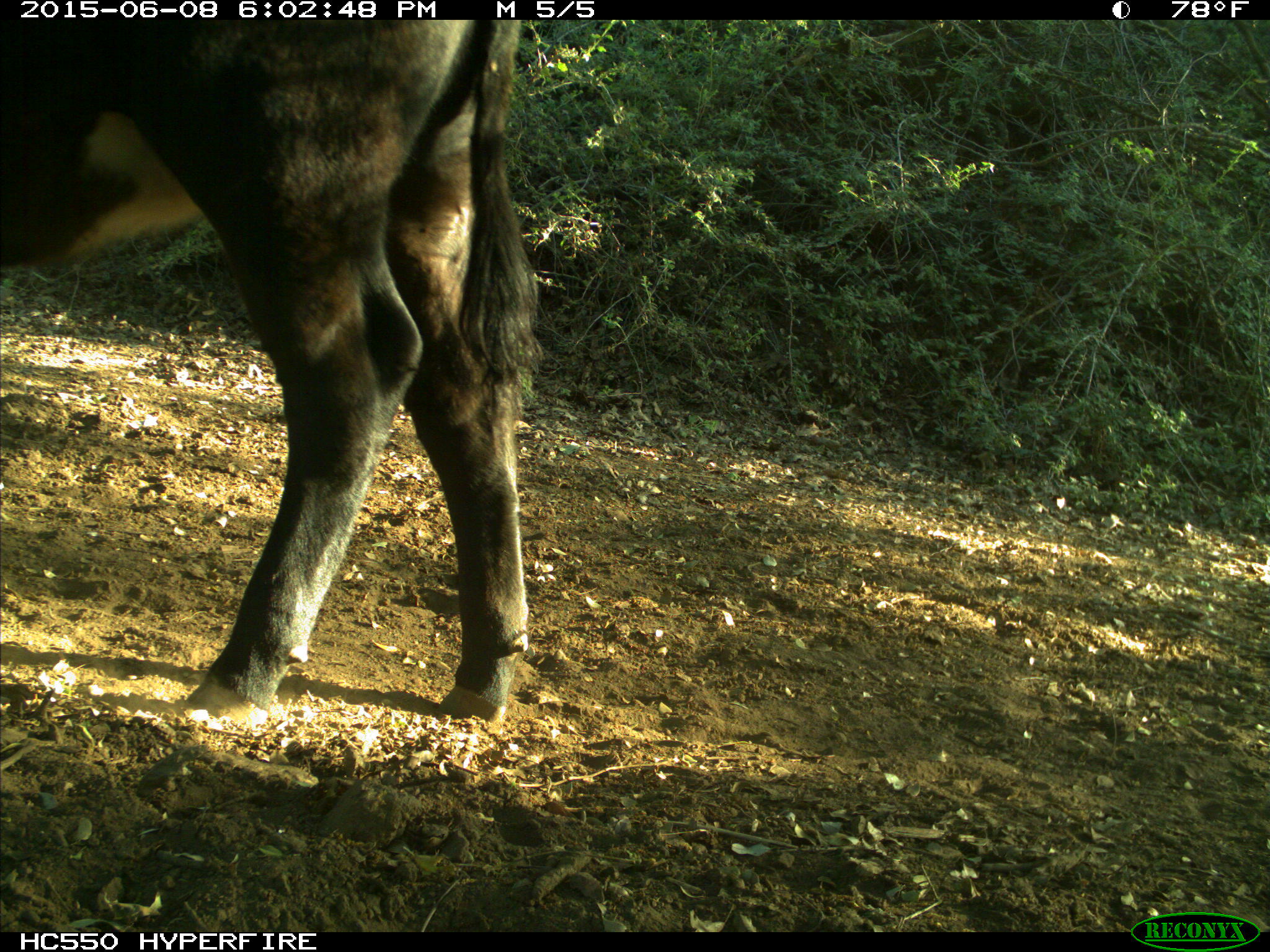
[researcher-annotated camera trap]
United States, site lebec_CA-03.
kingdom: Animalia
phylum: Chordata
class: Mammalia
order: Artiodactyla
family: Bovidae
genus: Bos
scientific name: Bos taurus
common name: domestic cow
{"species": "Bos taurus (domestic cow)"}